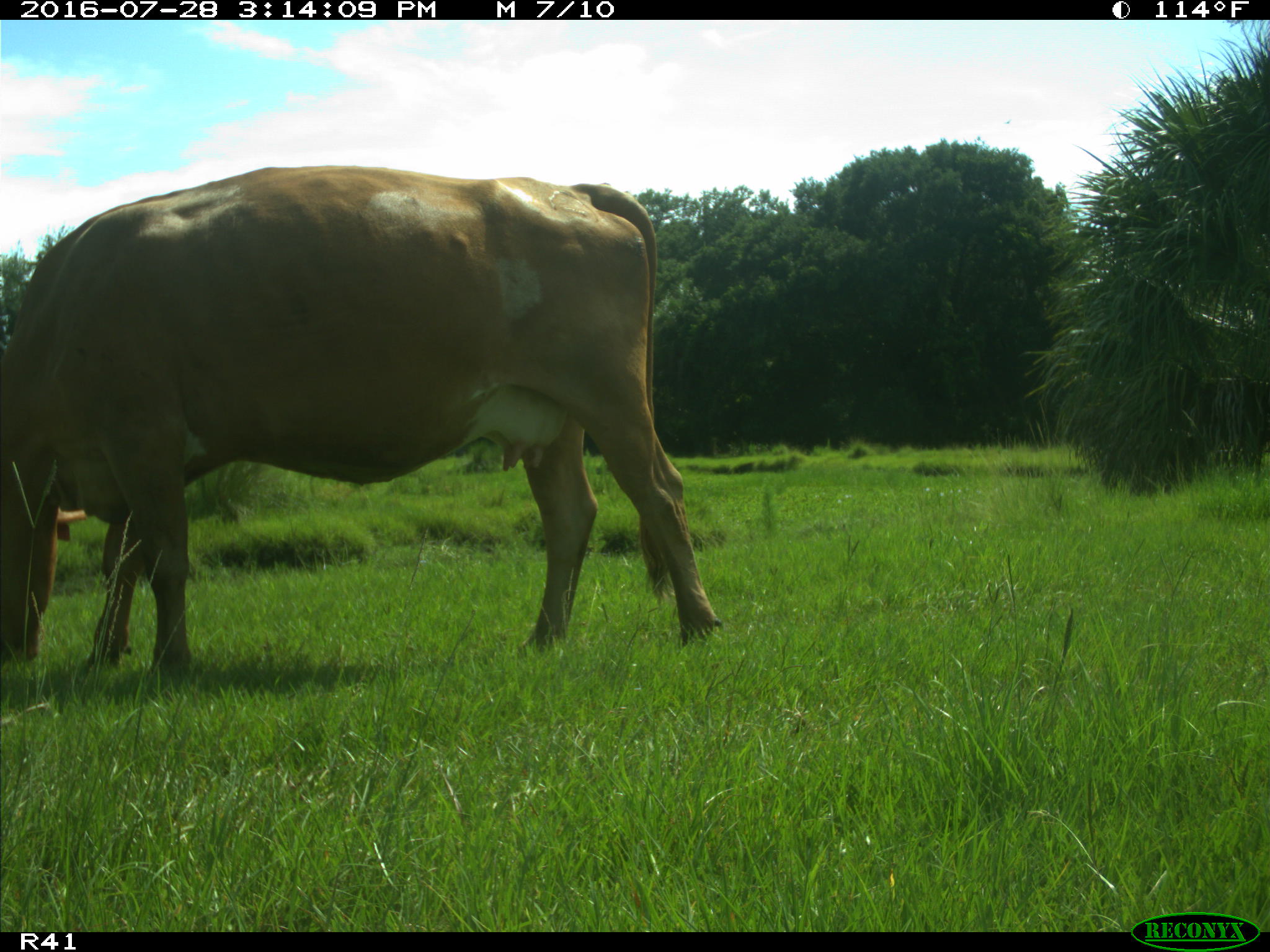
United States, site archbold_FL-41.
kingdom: Animalia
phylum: Chordata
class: Mammalia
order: Artiodactyla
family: Bovidae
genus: Bos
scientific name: Bos taurus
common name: domestic cow